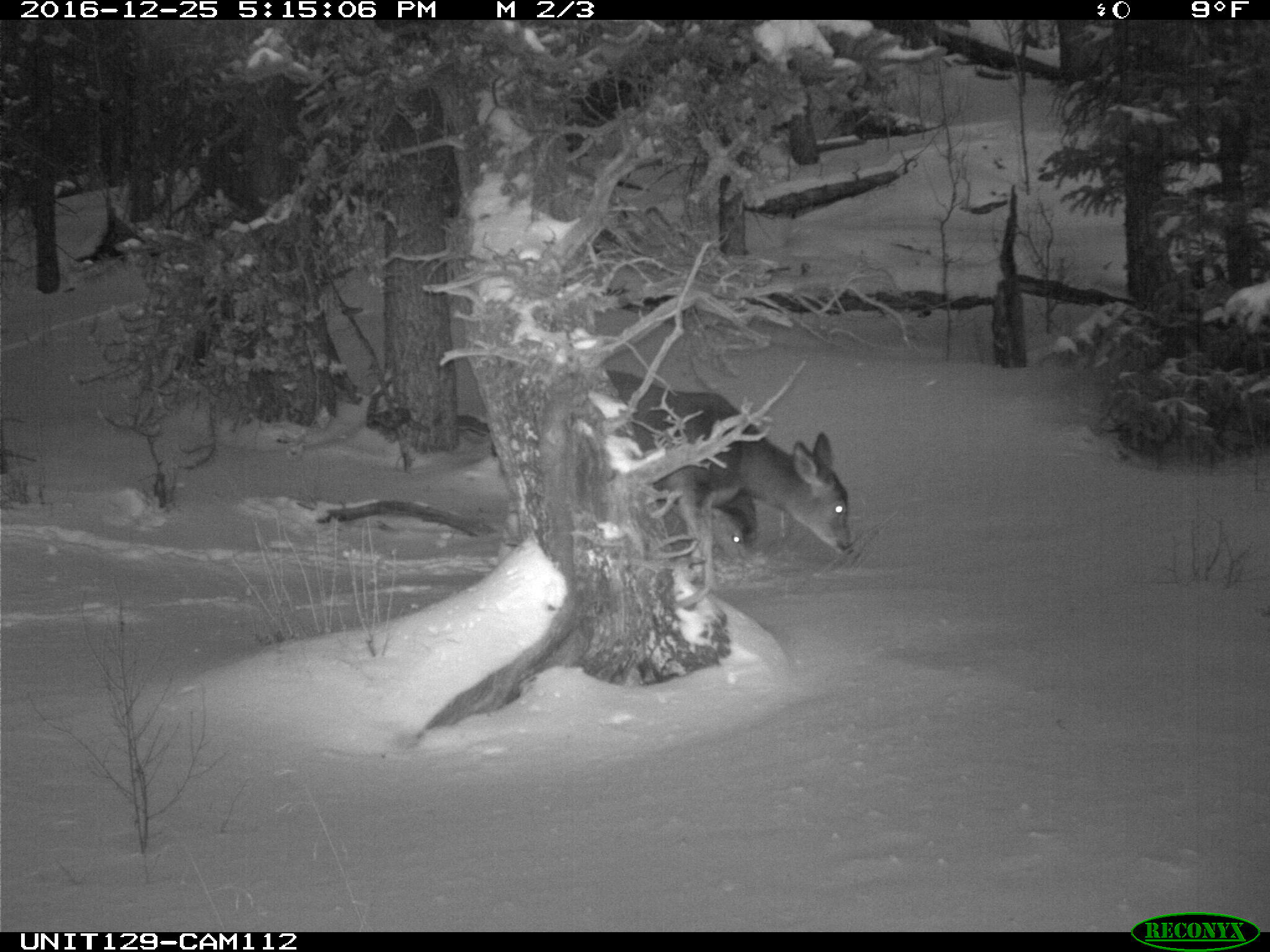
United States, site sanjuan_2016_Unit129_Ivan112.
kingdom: Animalia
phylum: Chordata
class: Mammalia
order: Artiodactyla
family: Cervidae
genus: Odocoileus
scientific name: Odocoileus hemionus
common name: mule deer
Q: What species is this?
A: Odocoileus hemionus (mule deer).